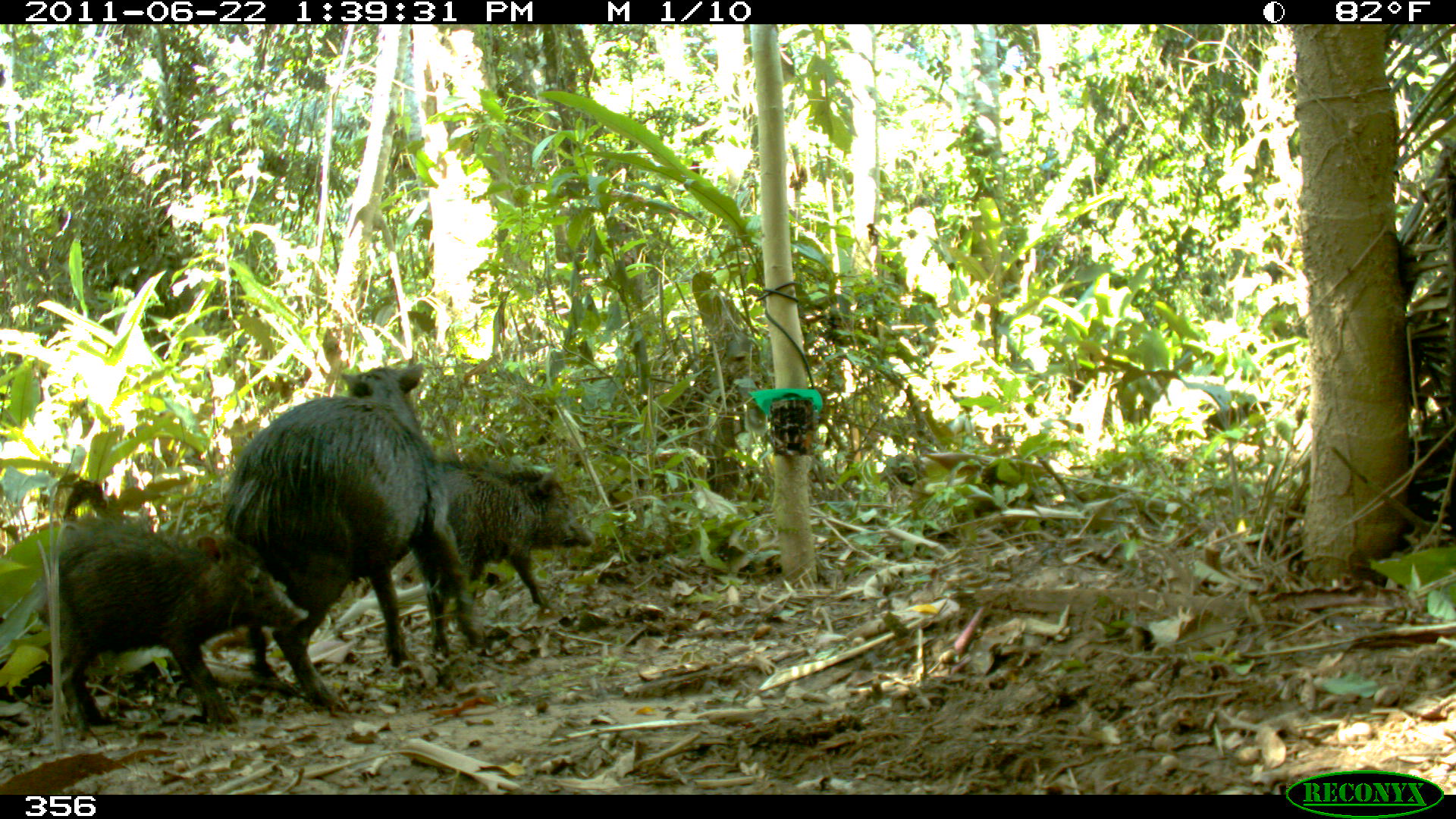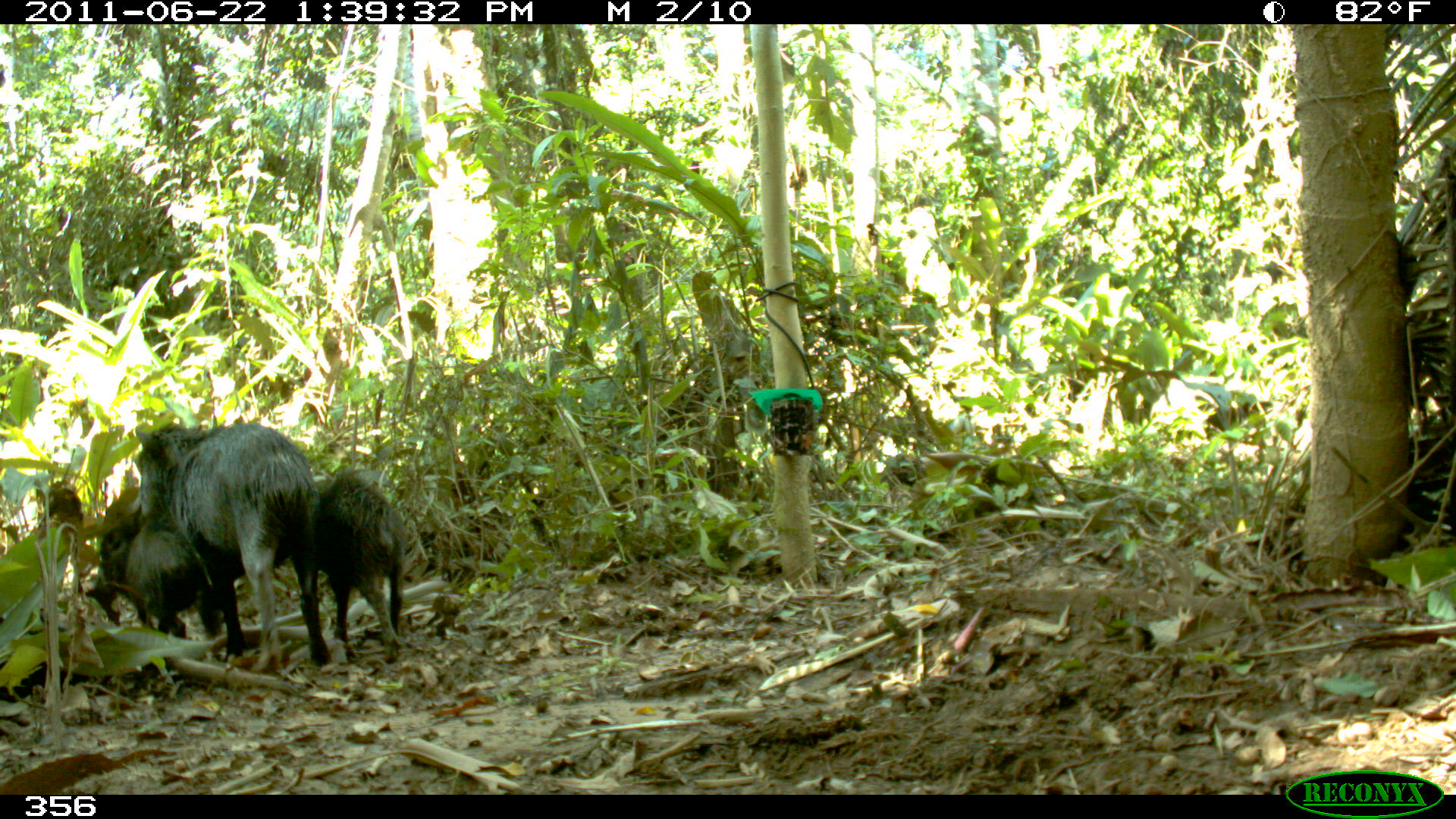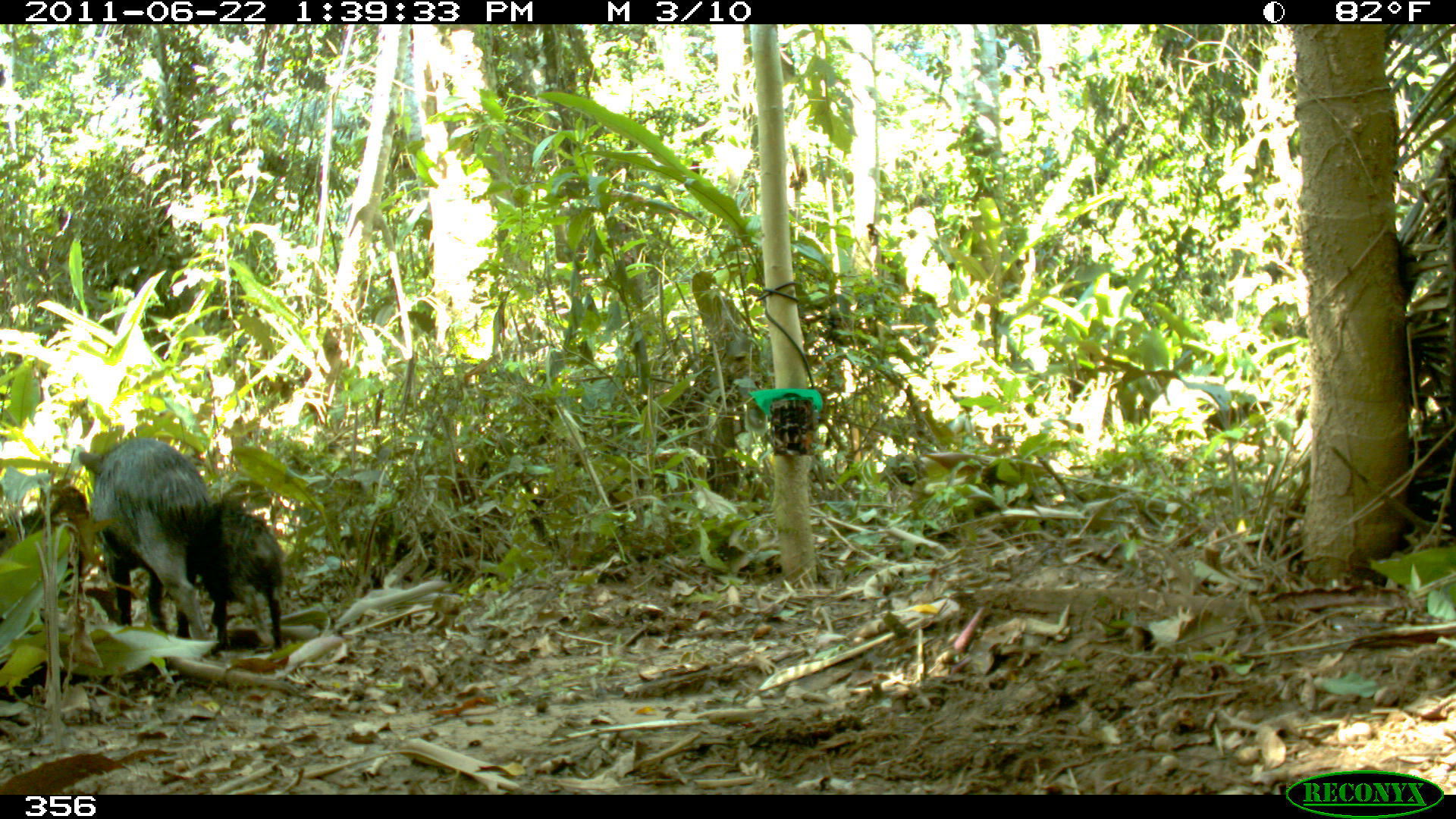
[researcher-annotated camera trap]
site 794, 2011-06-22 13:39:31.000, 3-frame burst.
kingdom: Animalia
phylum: Chordata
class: Mammalia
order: Artiodactyla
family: Tayassuidae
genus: Tayassu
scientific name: Tayassu pecari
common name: white-lipped peccary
Tayassu pecari (white-lipped peccary).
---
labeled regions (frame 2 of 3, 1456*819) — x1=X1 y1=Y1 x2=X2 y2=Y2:
tayassu pecari: x1=135 y1=422 x2=330 y2=671; x1=316 y1=475 x2=407 y2=663; x1=99 y1=517 x2=200 y2=638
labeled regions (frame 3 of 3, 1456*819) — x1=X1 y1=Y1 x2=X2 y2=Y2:
tayassu pecari: x1=77 y1=437 x2=213 y2=640; x1=196 y1=500 x2=285 y2=652; x1=0 y1=513 x2=81 y2=598